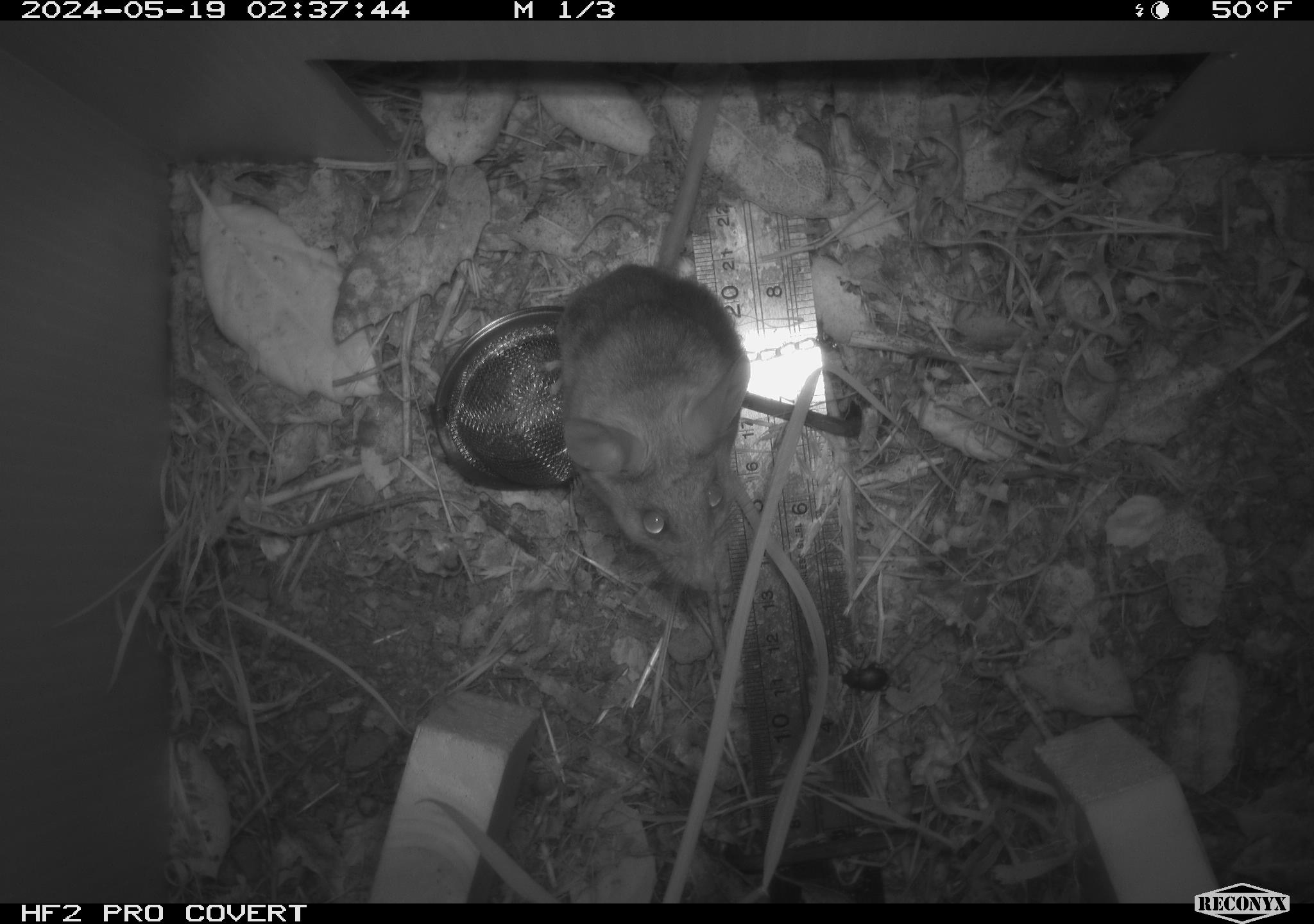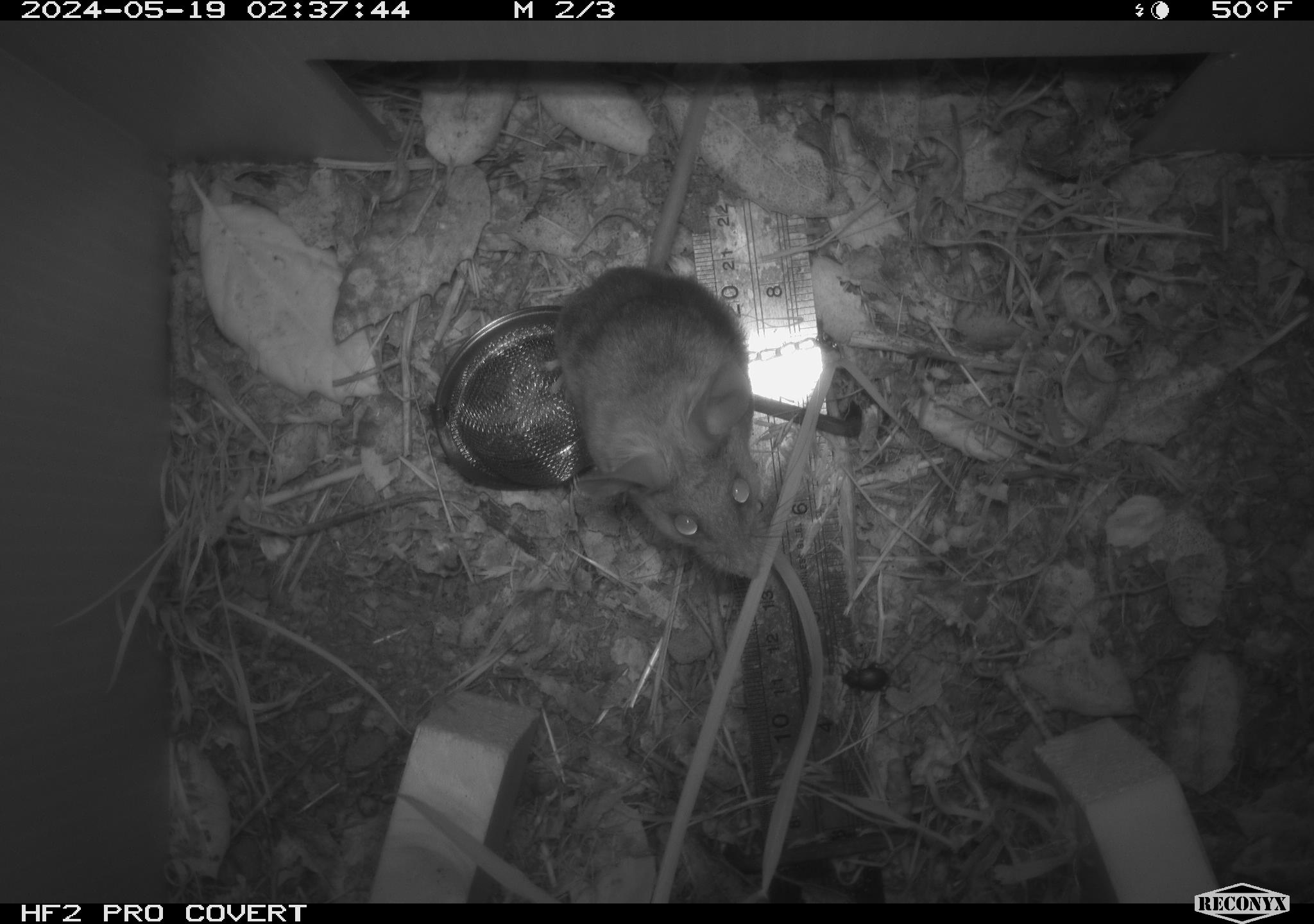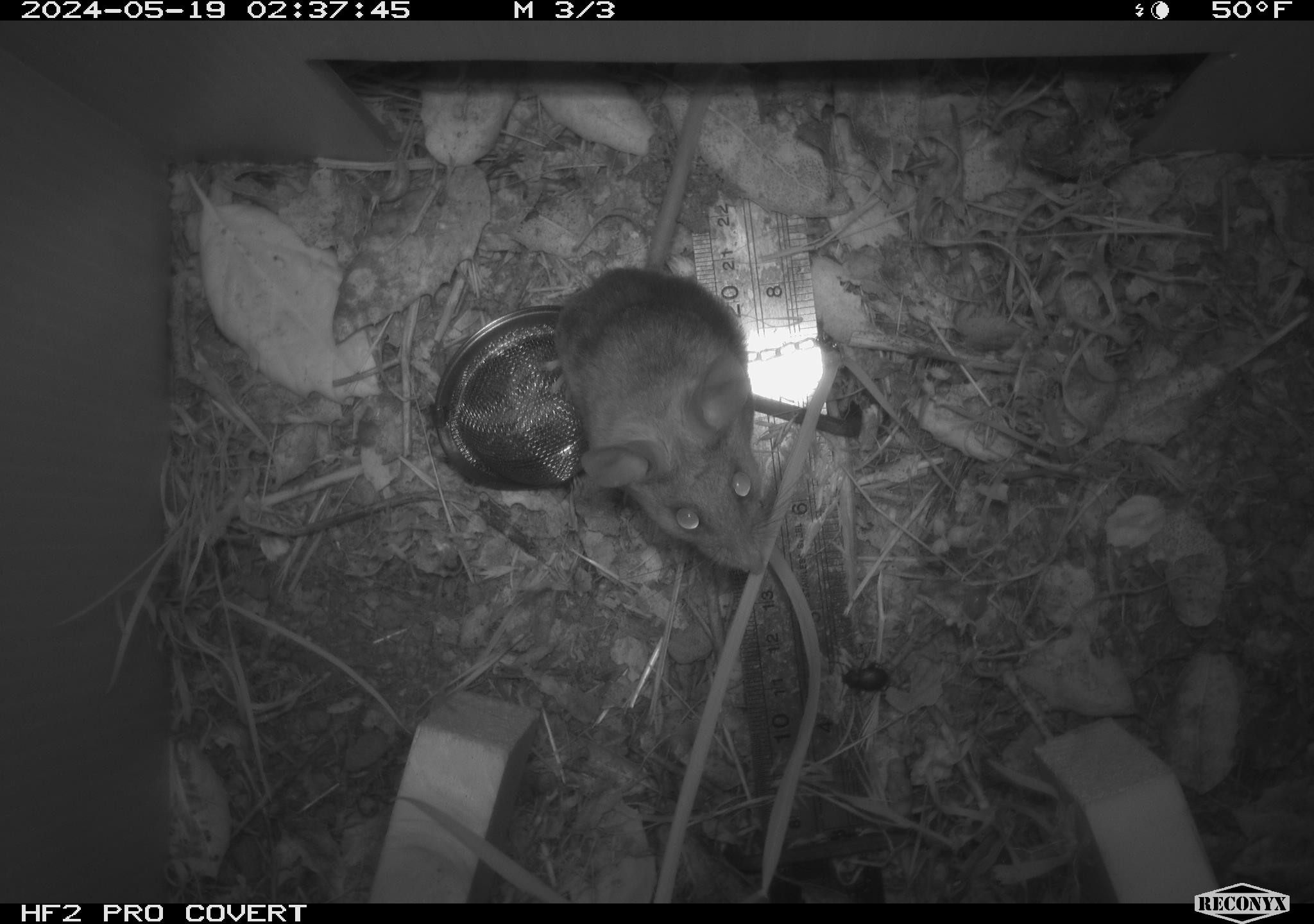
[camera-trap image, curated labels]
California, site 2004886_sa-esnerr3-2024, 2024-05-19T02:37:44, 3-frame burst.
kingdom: Animalia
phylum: Chordata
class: Mammalia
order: Rodentia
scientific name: Rodentia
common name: rodent